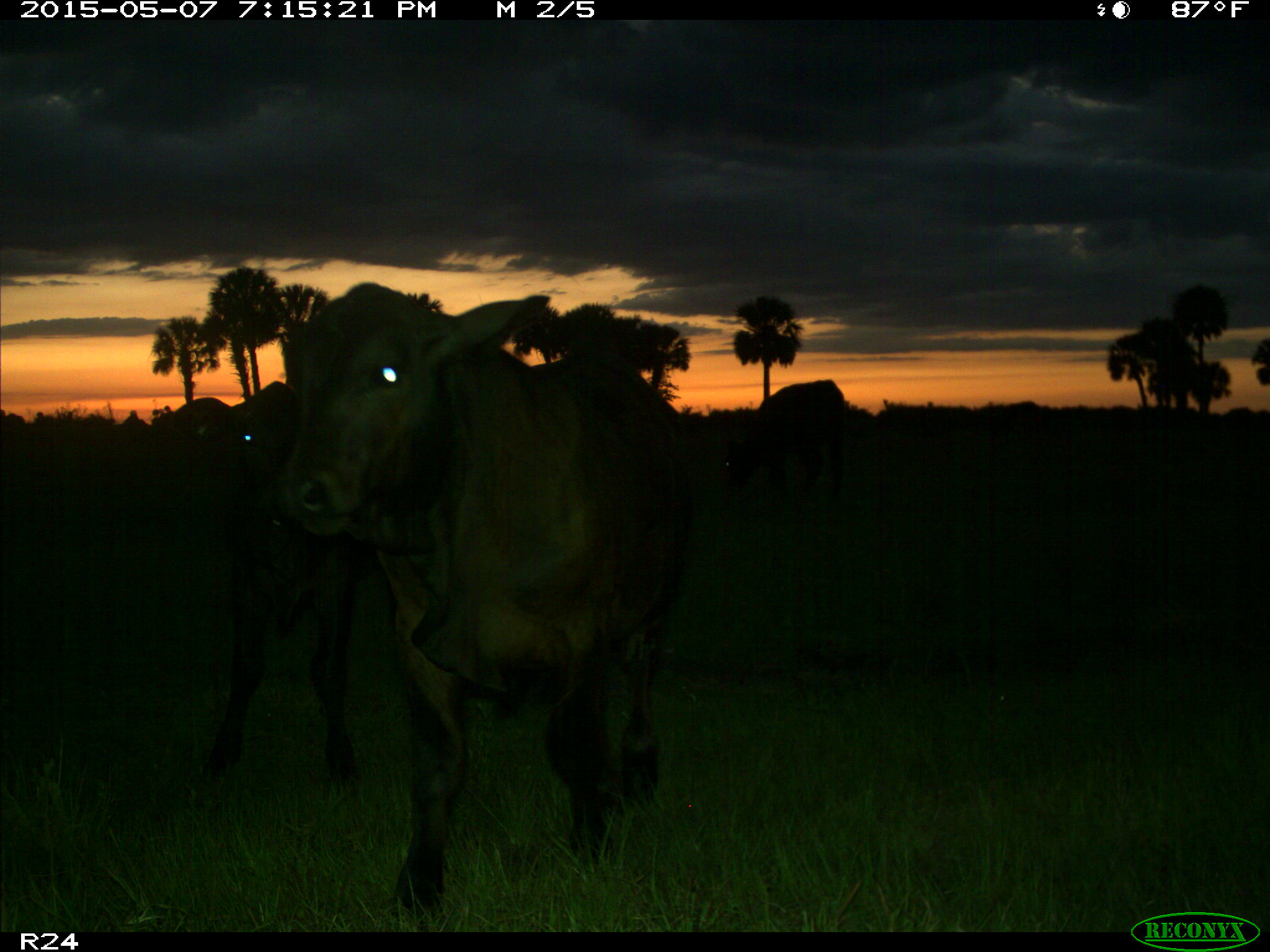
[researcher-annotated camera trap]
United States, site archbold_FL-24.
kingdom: Animalia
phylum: Chordata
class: Mammalia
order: Artiodactyla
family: Bovidae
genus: Bos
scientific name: Bos taurus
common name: domestic cow